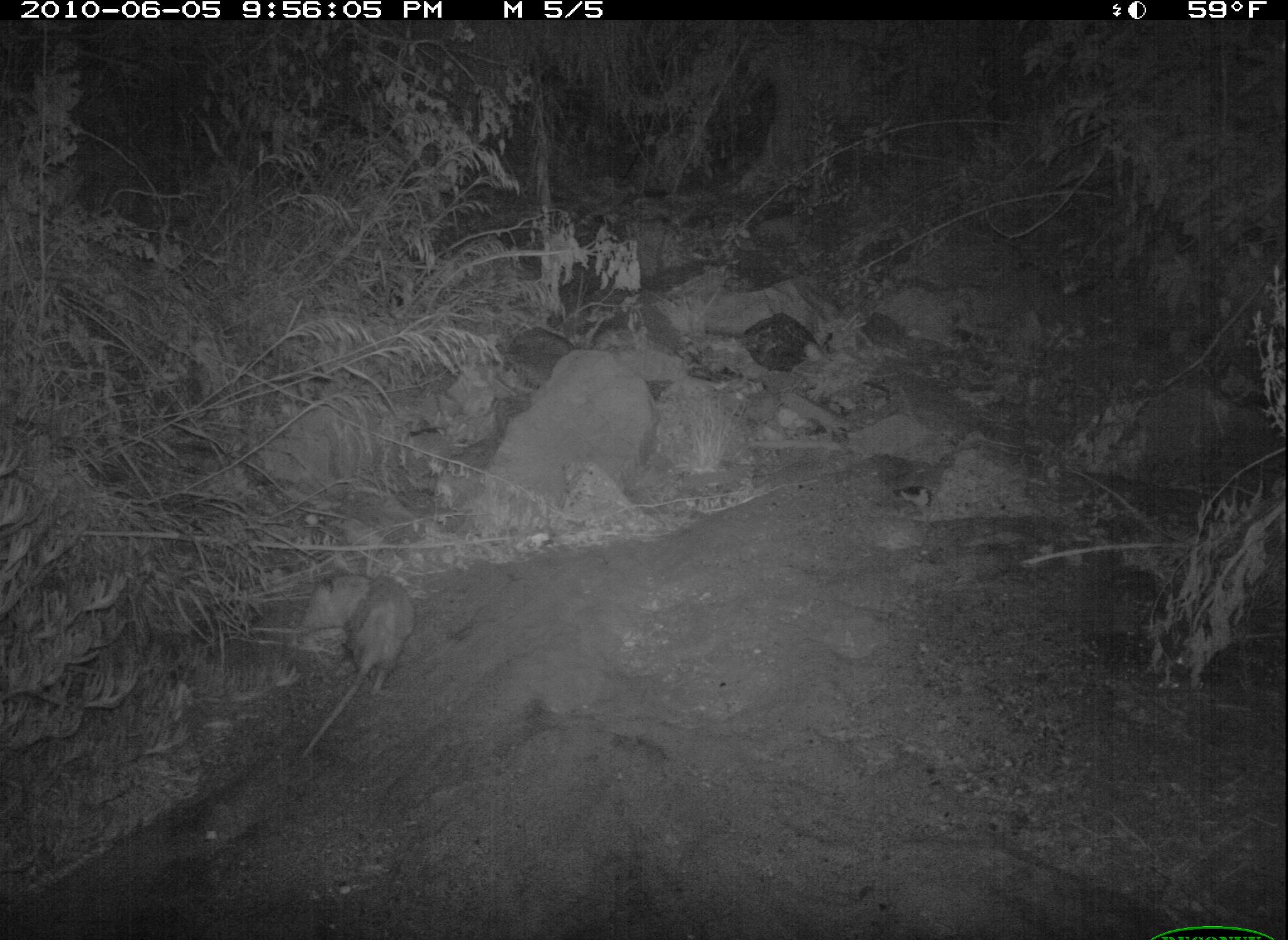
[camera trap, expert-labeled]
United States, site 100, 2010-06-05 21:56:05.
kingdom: Animalia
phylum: Chordata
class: Mammalia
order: Didelphimorphia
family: Didelphidae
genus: Didelphis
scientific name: Didelphis virginiana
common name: virginia opossum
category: opossum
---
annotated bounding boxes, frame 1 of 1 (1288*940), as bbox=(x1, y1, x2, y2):
opossum: bbox=(291, 570, 423, 763)